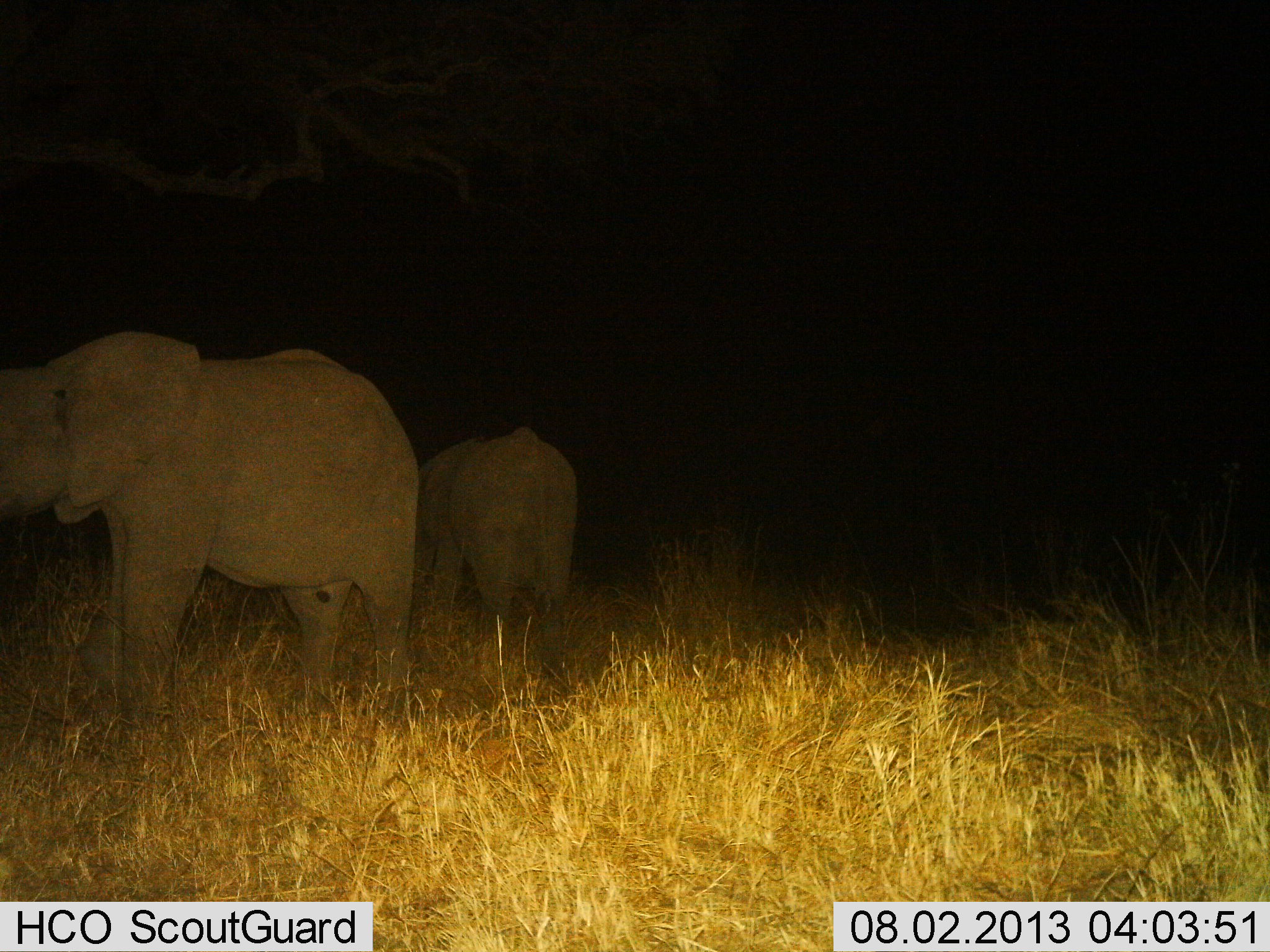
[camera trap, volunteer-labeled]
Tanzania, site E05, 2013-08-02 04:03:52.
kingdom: Animalia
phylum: Chordata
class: Mammalia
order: Proboscidea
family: Elephantidae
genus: Loxodonta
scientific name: Loxodonta africana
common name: african bush elephant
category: elephant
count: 2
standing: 93%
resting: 0%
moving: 11%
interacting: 0%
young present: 14%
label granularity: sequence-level